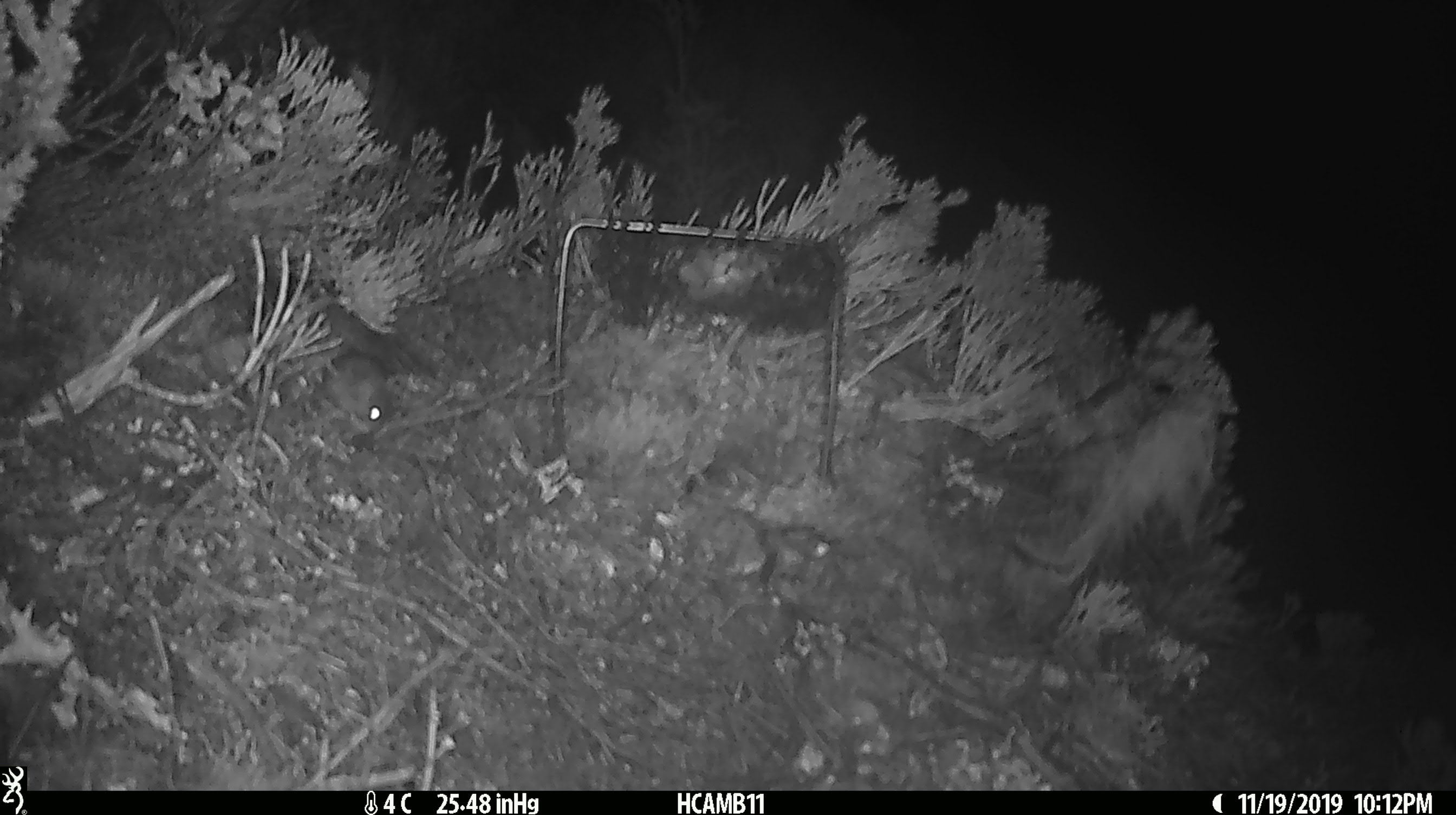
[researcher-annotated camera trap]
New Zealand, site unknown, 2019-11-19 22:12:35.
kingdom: Animalia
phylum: Chordata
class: Mammalia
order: Rodentia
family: Muridae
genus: Mus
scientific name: Mus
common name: mouse